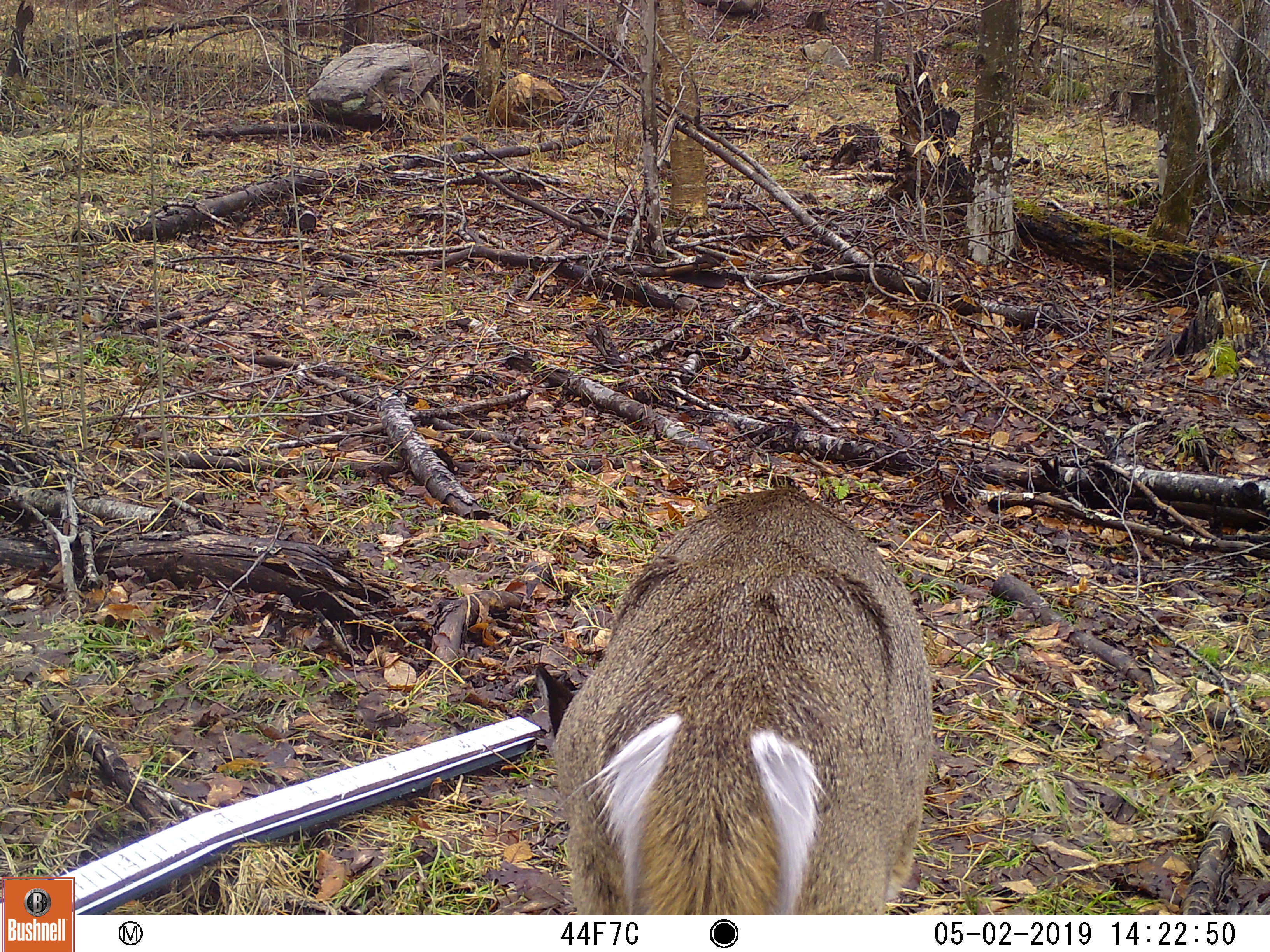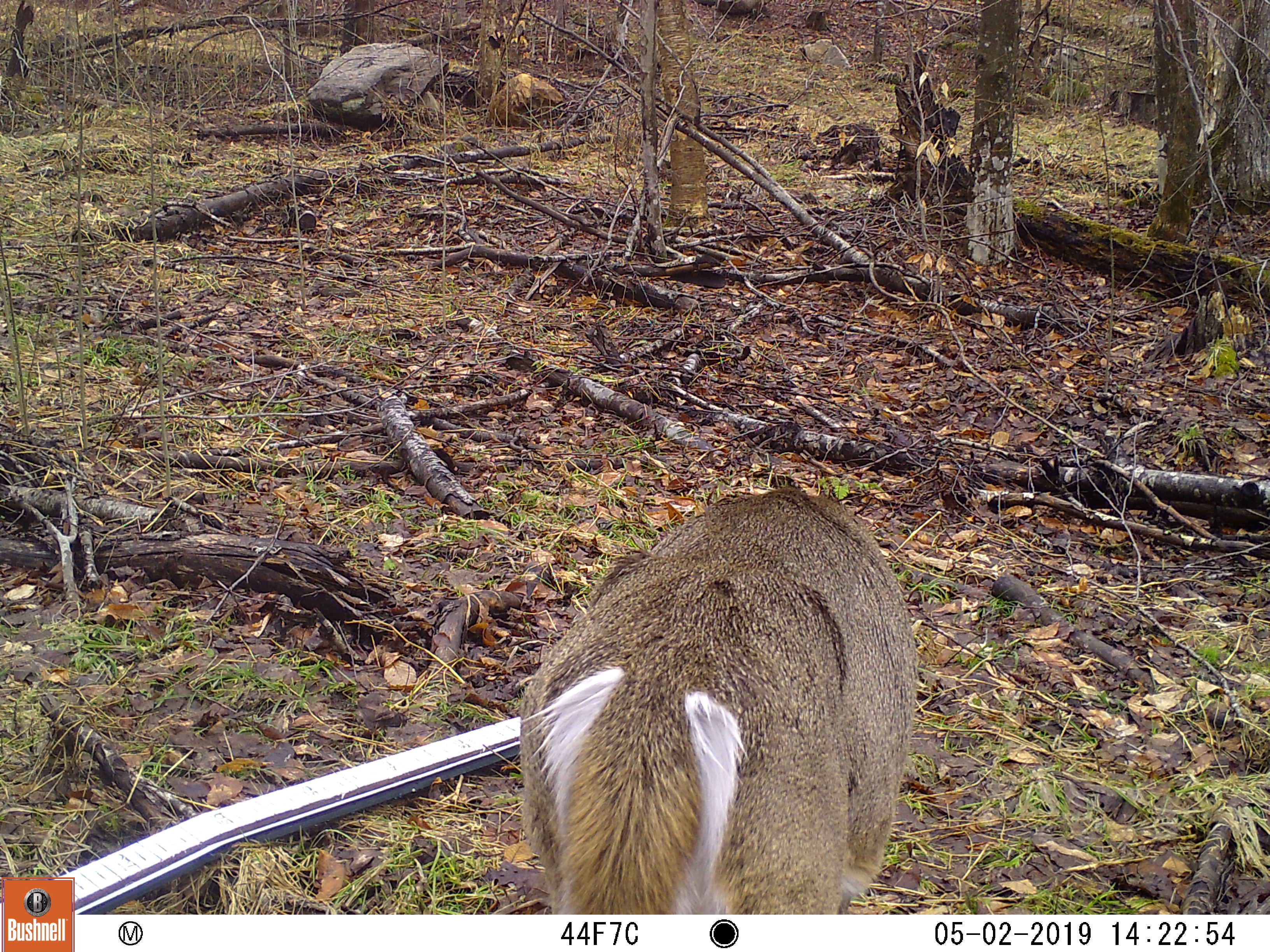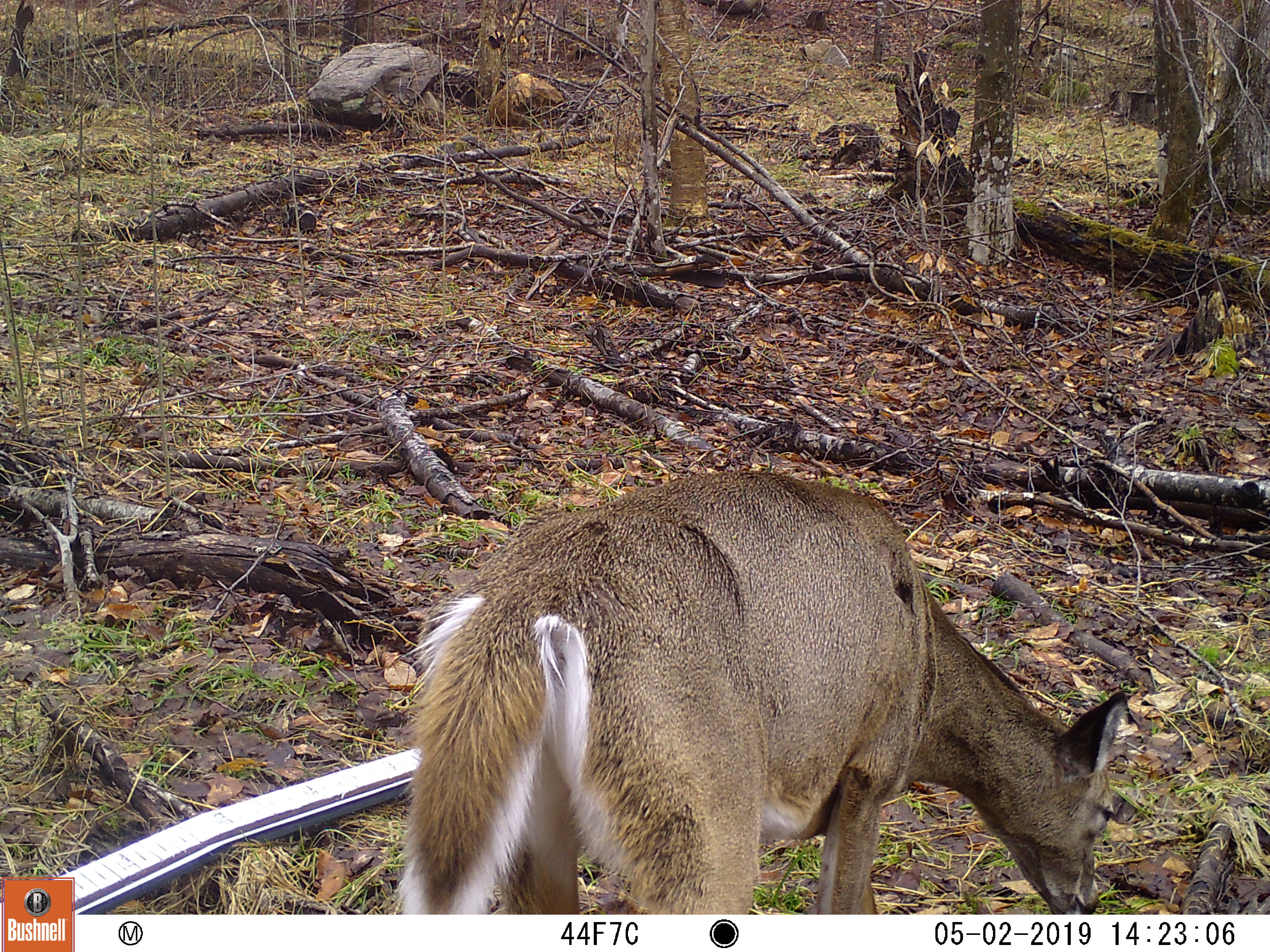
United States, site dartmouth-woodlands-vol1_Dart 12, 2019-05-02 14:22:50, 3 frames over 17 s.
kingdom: Animalia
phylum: Chordata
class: Mammalia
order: Artiodactyla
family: Cervidae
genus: Odocoileus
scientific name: Odocoileus virginianus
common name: white-tailed deer